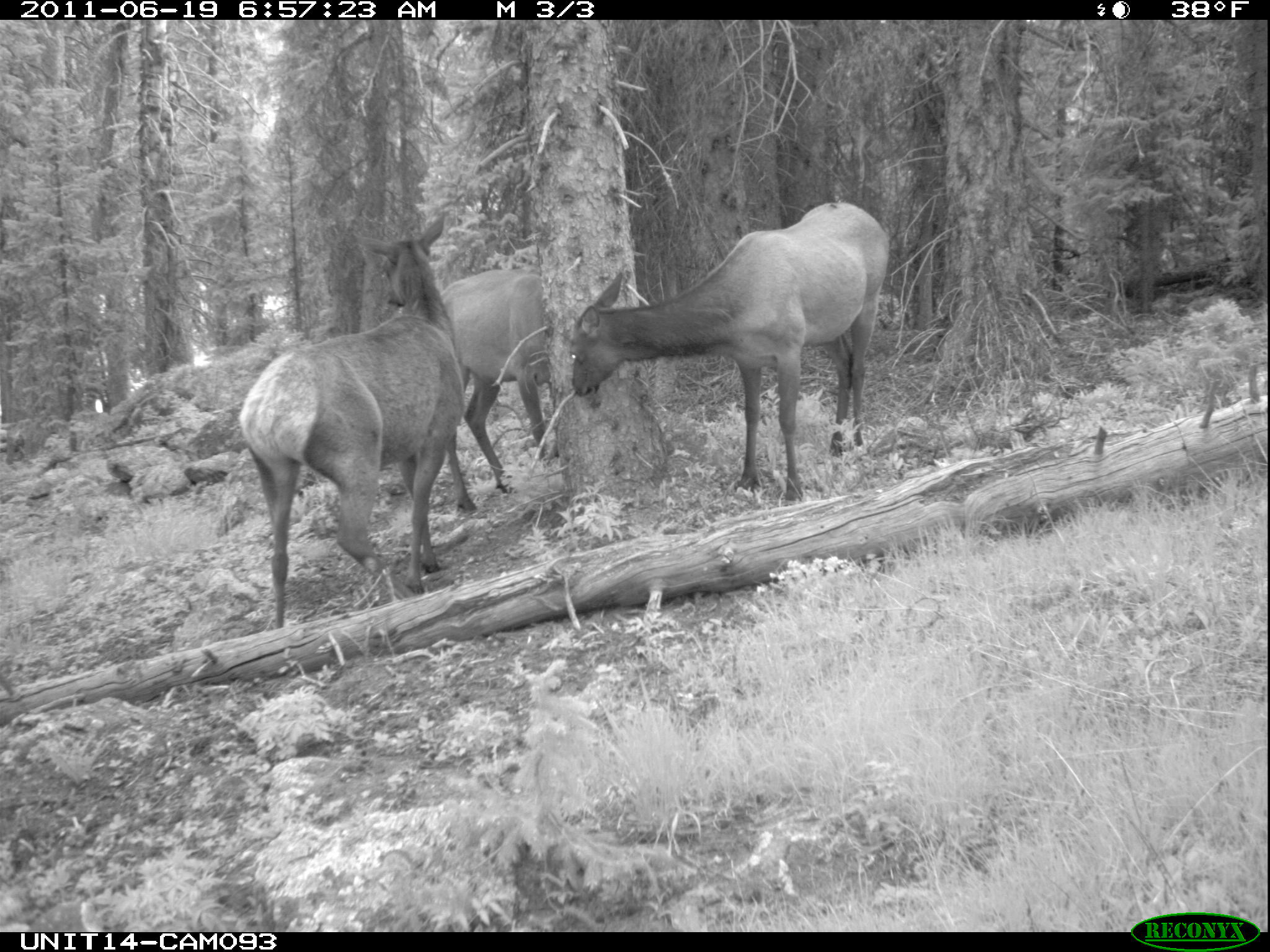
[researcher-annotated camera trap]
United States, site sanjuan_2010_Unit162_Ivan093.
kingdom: Animalia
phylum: Chordata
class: Mammalia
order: Artiodactyla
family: Cervidae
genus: Cervus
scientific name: Cervus elaphus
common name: red deer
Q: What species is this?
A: Cervus elaphus (red deer).